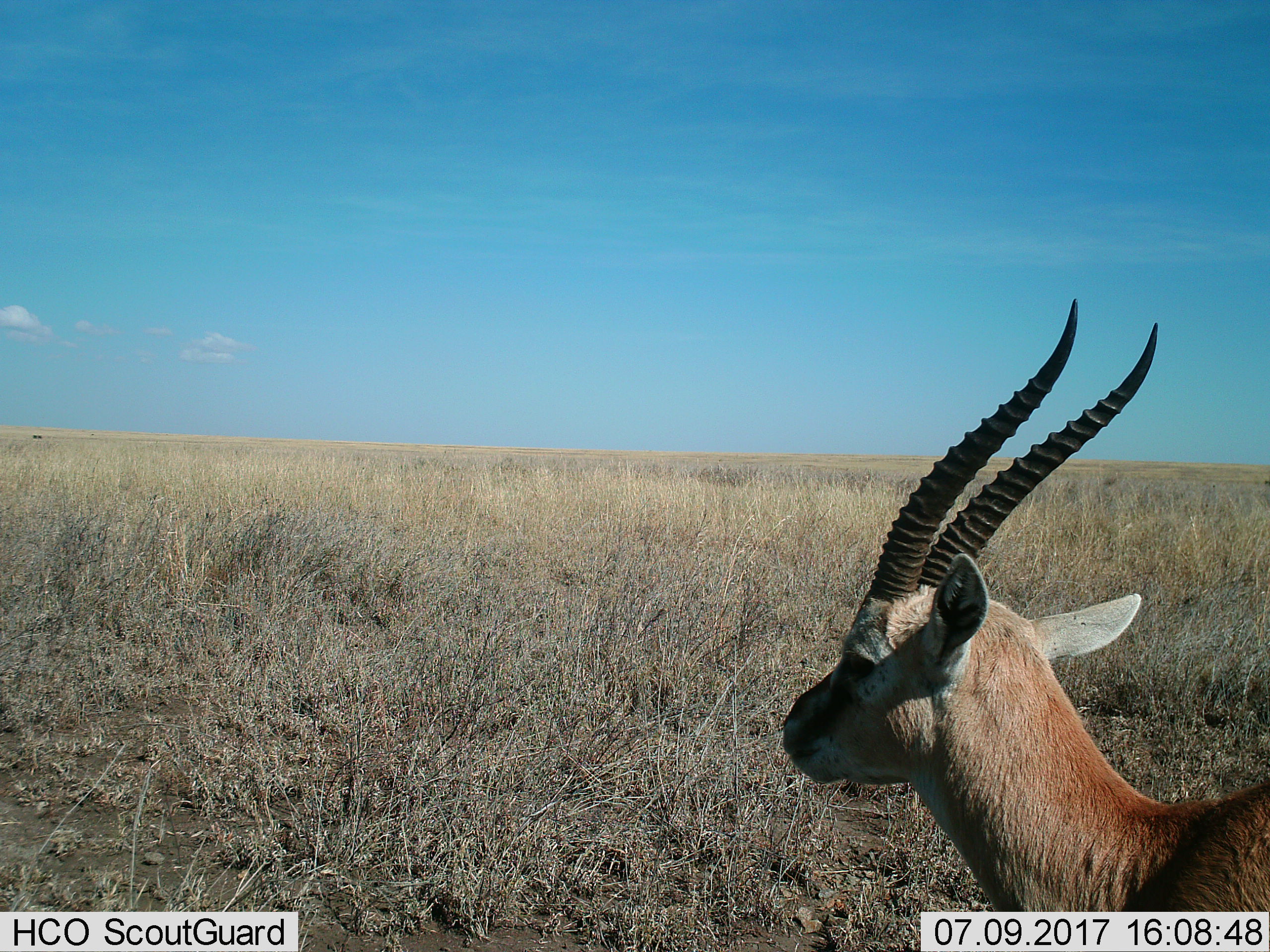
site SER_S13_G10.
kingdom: Animalia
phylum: Chordata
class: Mammalia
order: Artiodactyla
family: Bovidae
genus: Eudorcas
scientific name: Eudorcas thomsonii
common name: thomson's gazelle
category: gazellethomsons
Gazellethomsons (thomson's gazelle) (Eudorcas thomsonii), count 1. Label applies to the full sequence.